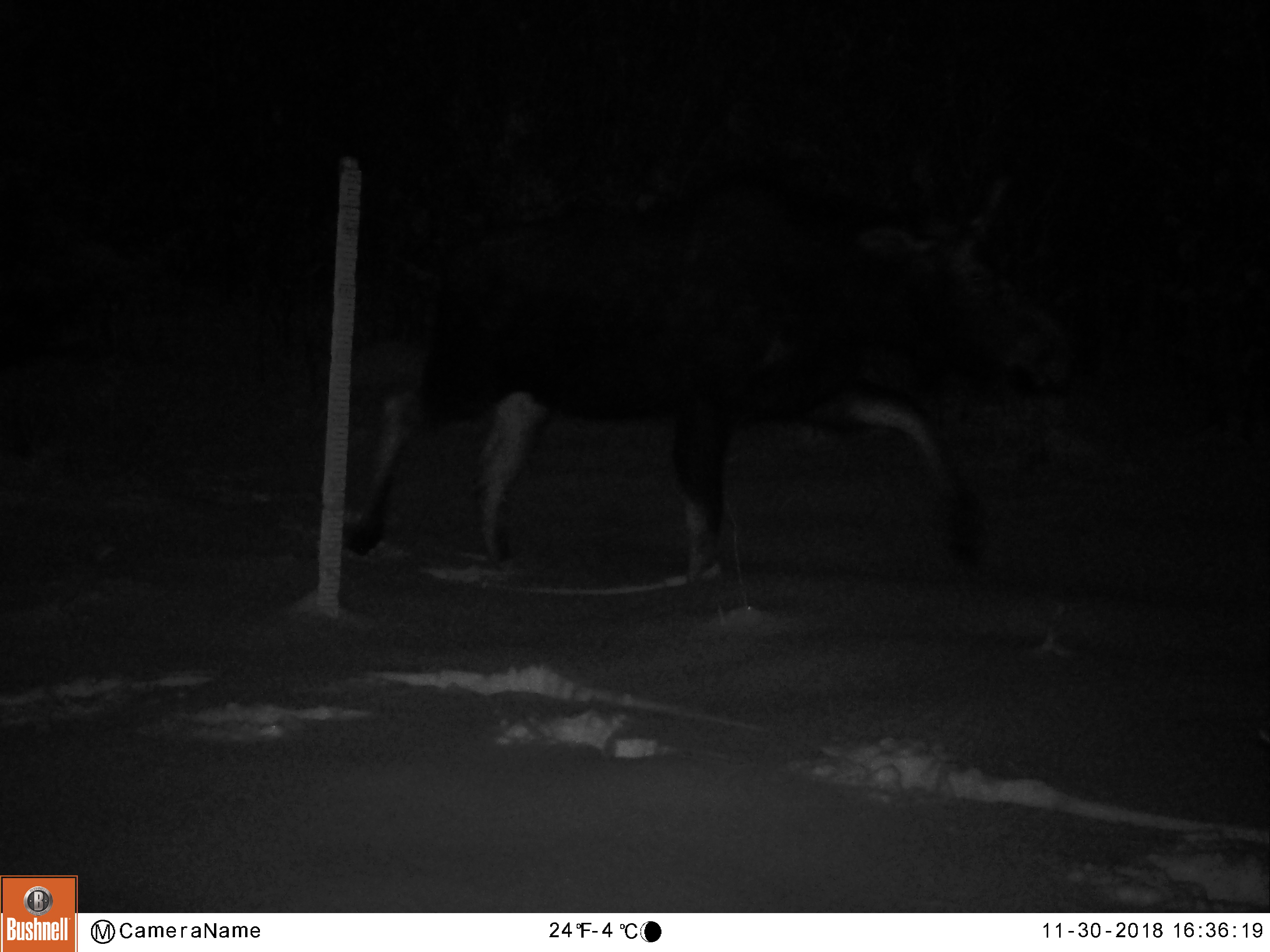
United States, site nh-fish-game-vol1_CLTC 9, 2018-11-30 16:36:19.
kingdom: Animalia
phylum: Chordata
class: Mammalia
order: Artiodactyla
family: Cervidae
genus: Alces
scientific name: Alces alces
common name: moose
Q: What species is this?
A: Moose (Alces alces).